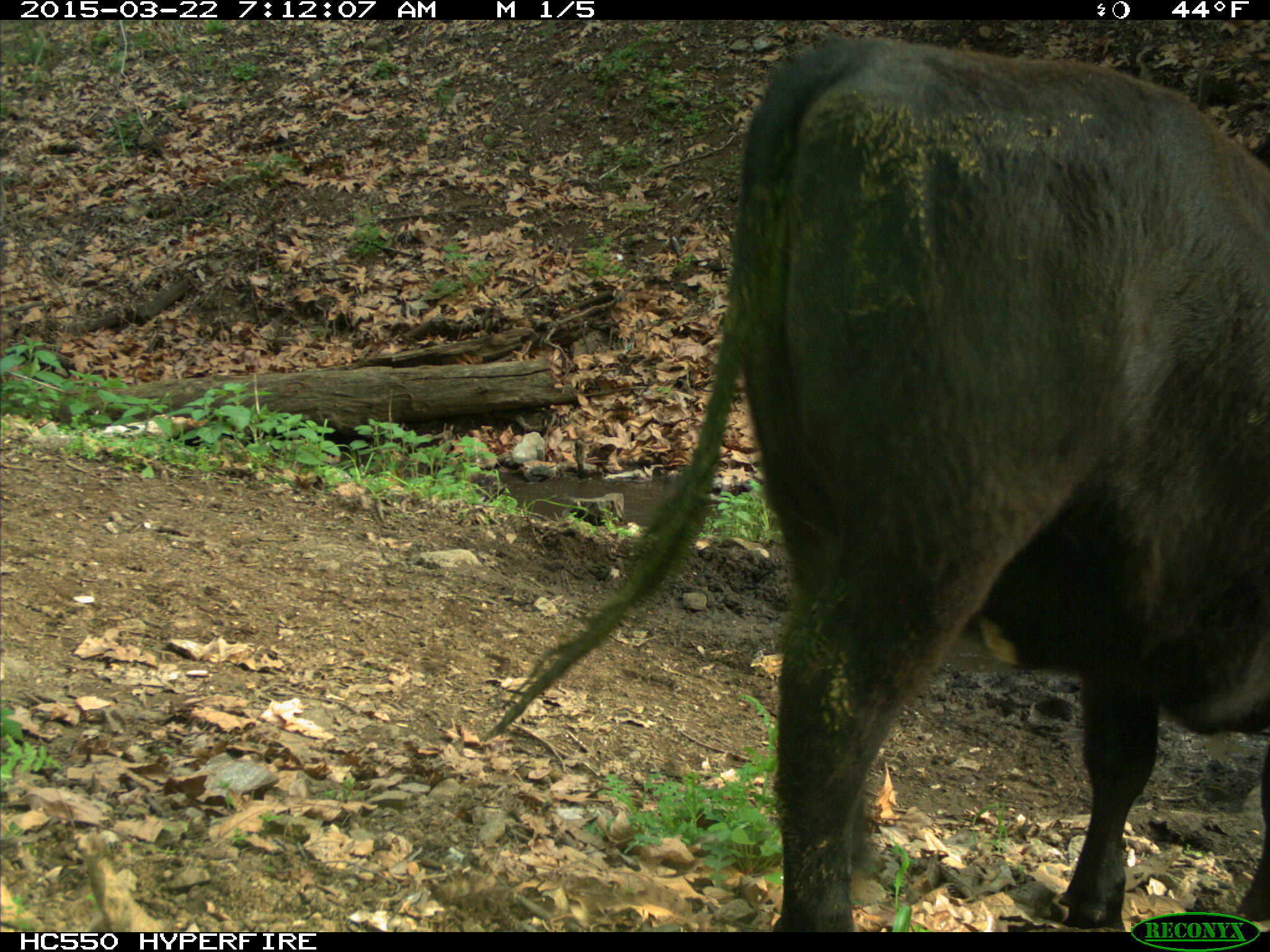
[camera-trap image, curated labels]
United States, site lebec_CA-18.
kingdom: Animalia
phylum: Chordata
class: Mammalia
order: Artiodactyla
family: Bovidae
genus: Bos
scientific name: Bos taurus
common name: domestic cow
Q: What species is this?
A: Bos taurus (domestic cow).